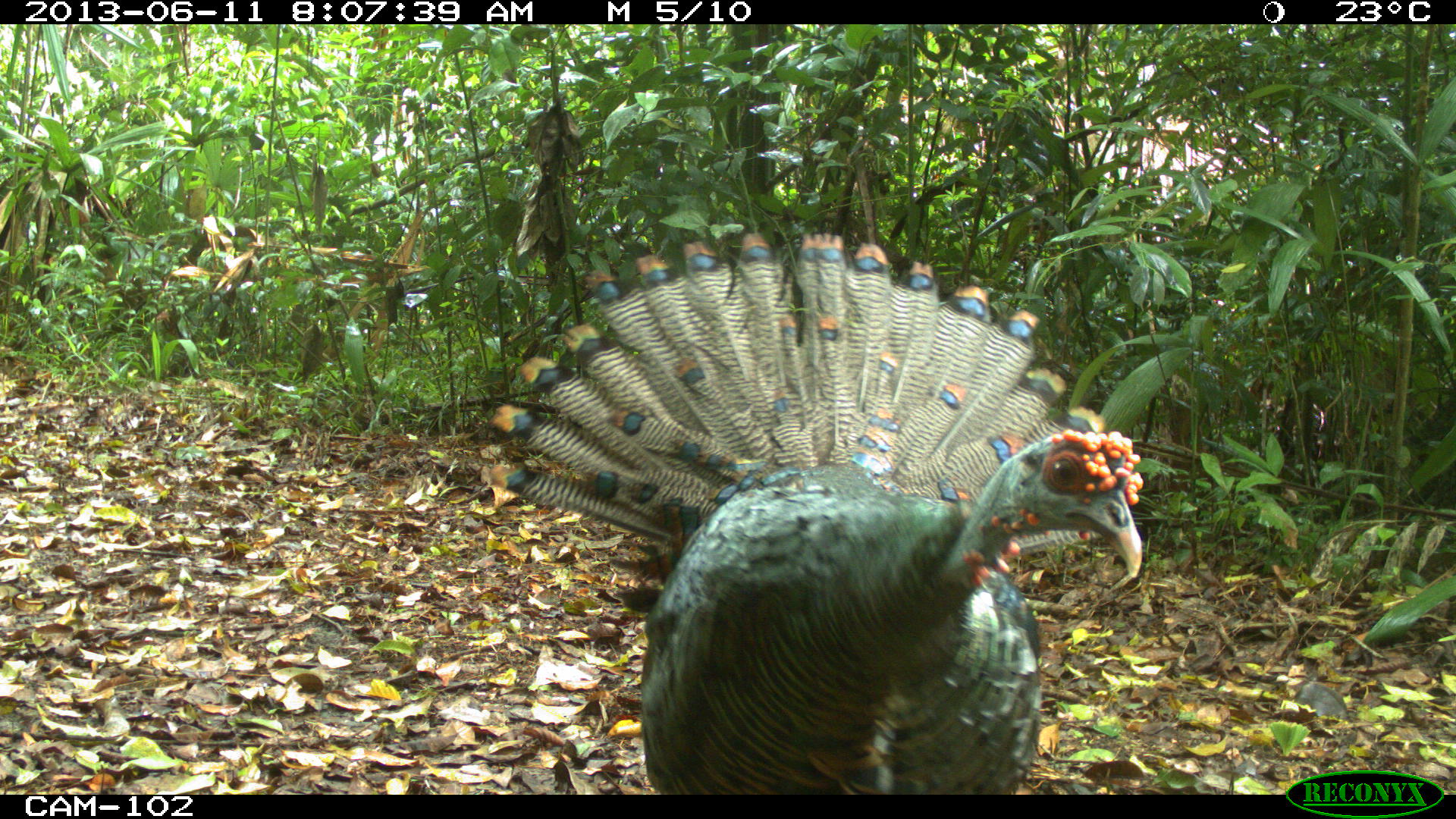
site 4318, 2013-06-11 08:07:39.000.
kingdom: Animalia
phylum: Chordata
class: Aves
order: Galliformes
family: Phasianidae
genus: Meleagris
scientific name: Meleagris ocellata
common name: ocellated turkey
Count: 1.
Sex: male.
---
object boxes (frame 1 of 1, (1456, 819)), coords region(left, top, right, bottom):
meleagris ocellata: region(483, 232, 1141, 794)